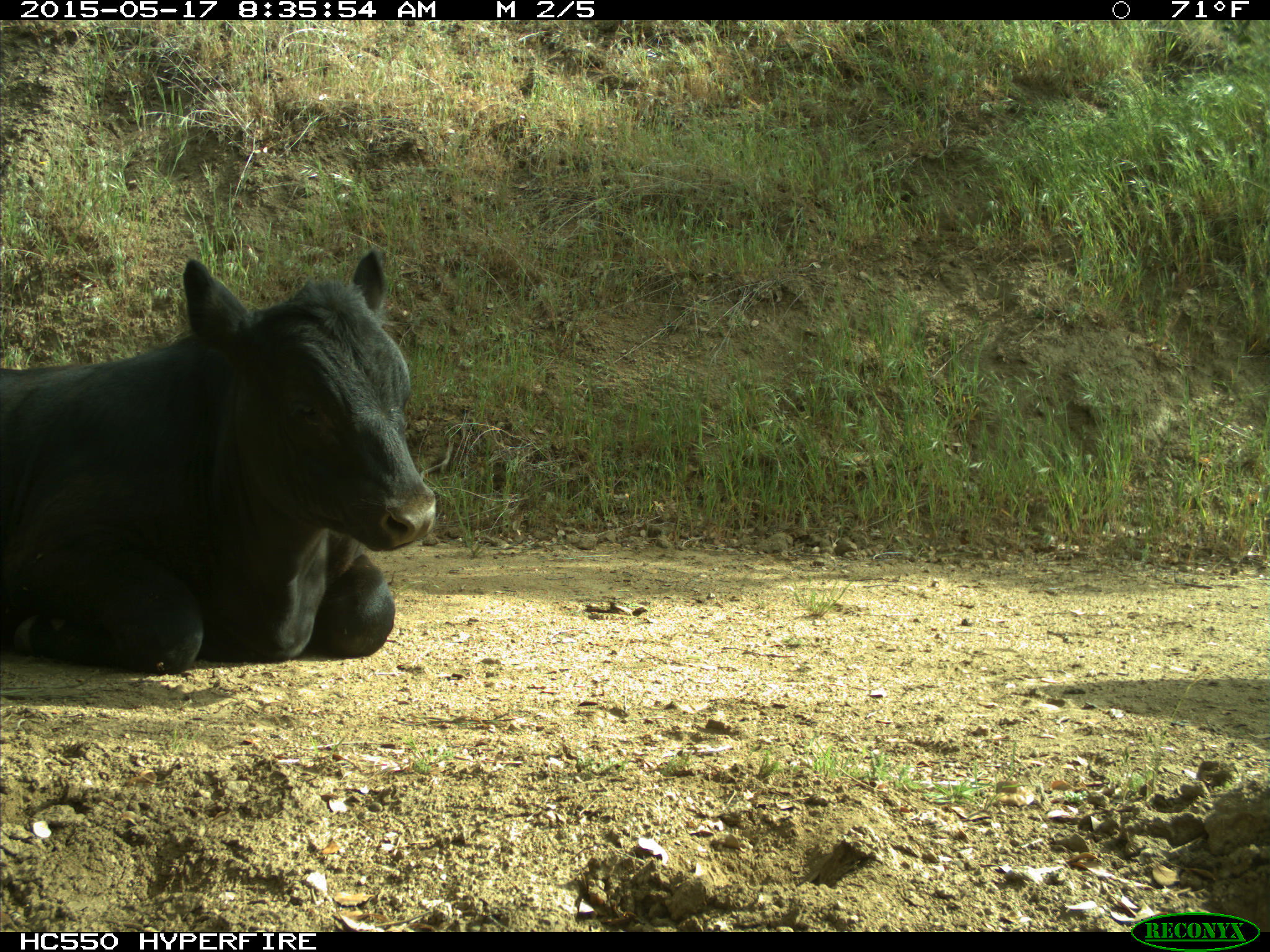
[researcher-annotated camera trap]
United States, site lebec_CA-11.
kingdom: Animalia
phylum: Chordata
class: Mammalia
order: Artiodactyla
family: Bovidae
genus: Bos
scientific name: Bos taurus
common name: domestic cow